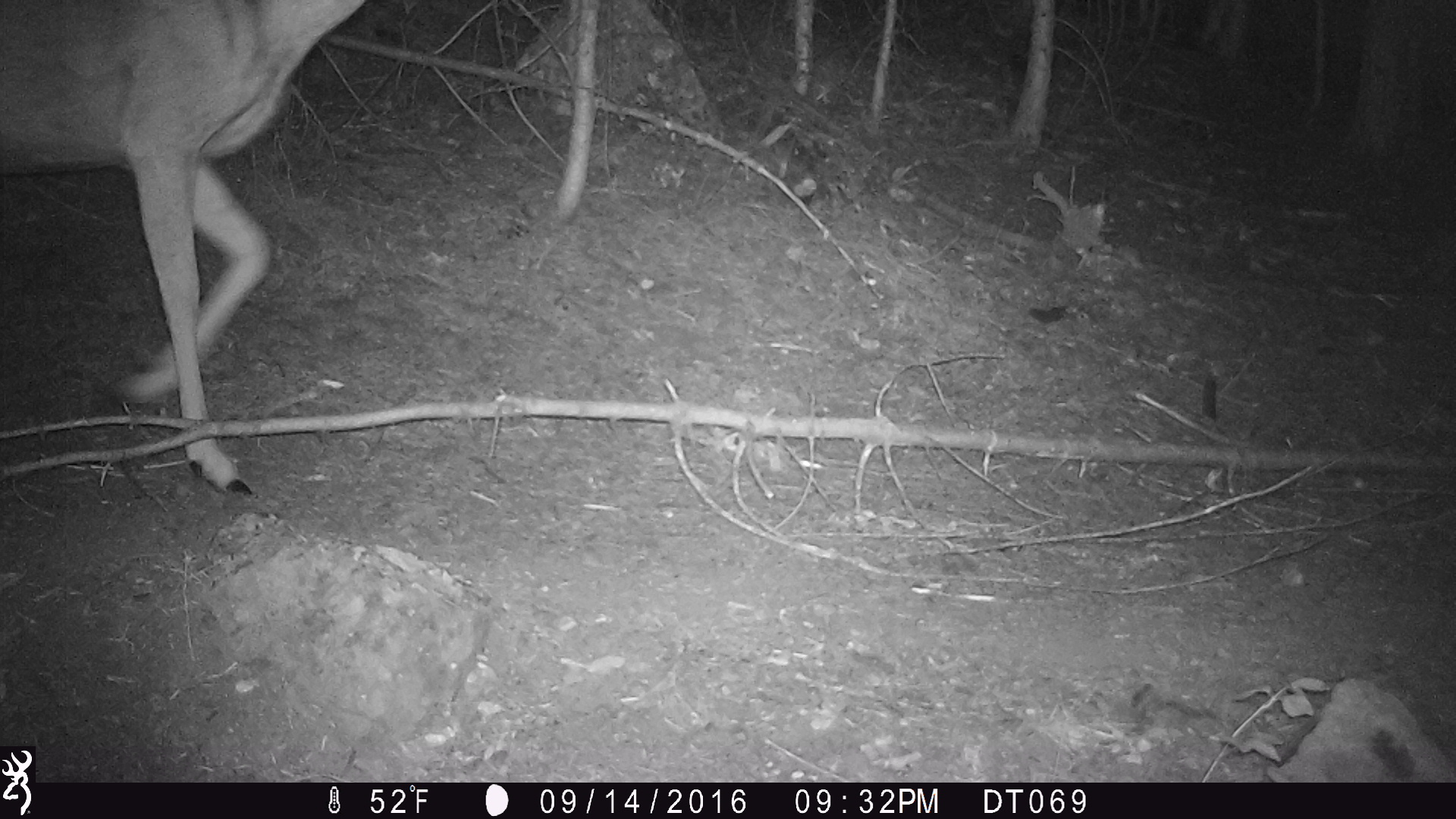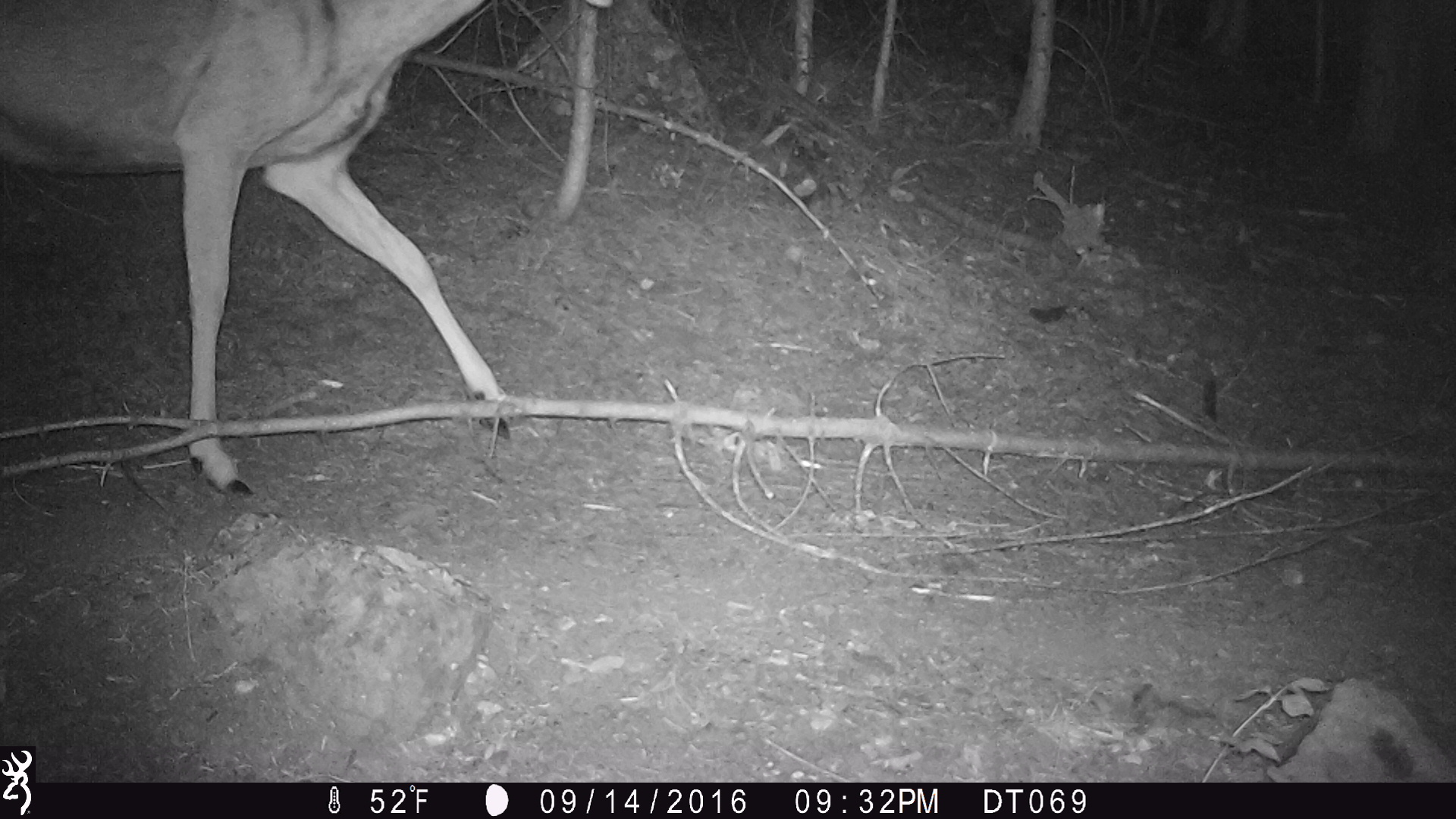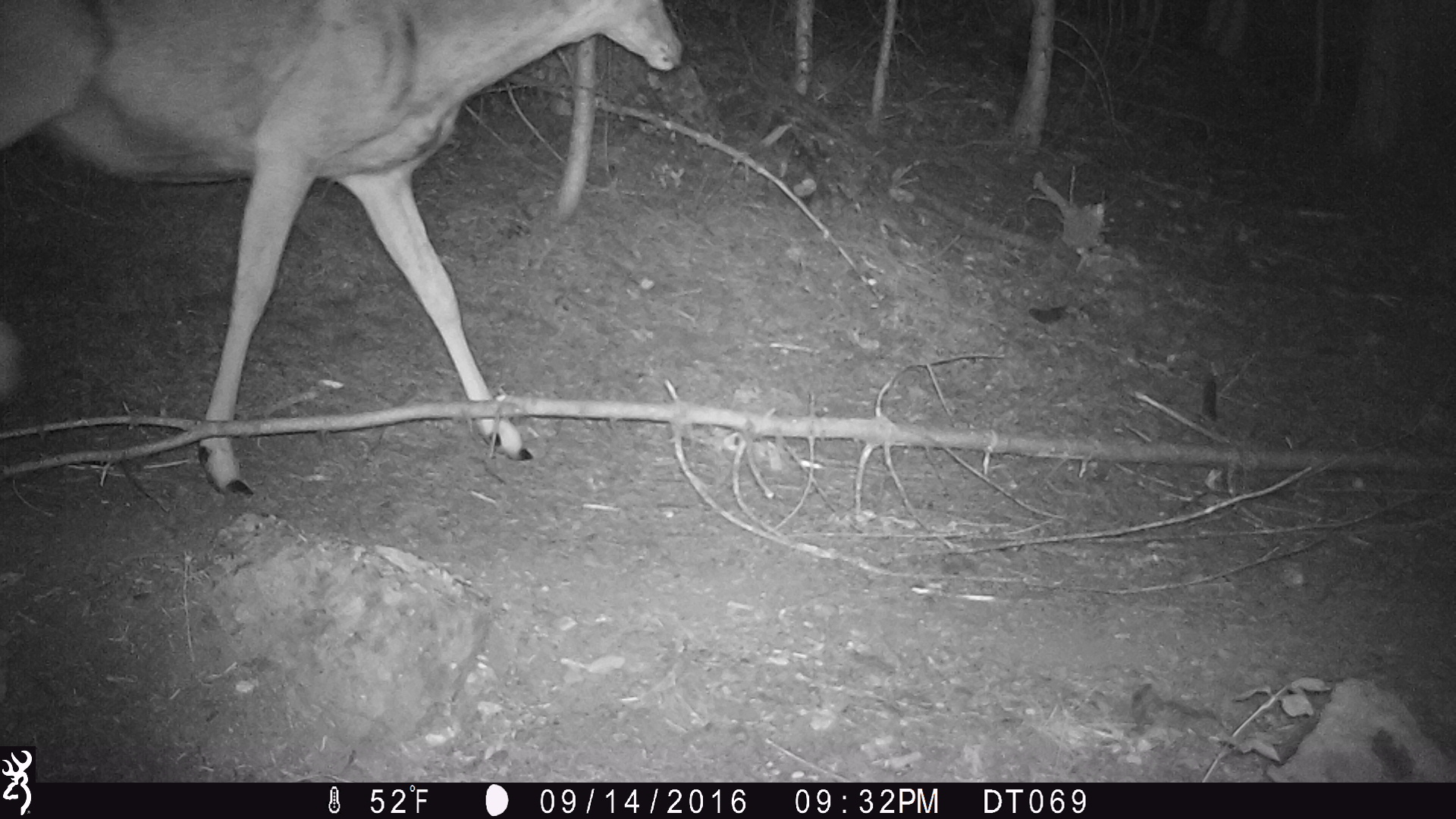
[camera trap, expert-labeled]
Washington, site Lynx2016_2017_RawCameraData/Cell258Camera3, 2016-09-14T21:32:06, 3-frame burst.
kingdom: Animalia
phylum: Chordata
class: Mammalia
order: Artiodactyla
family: Cervidae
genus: Odocoileus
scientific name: Odocoileus hemionus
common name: mule deer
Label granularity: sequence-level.